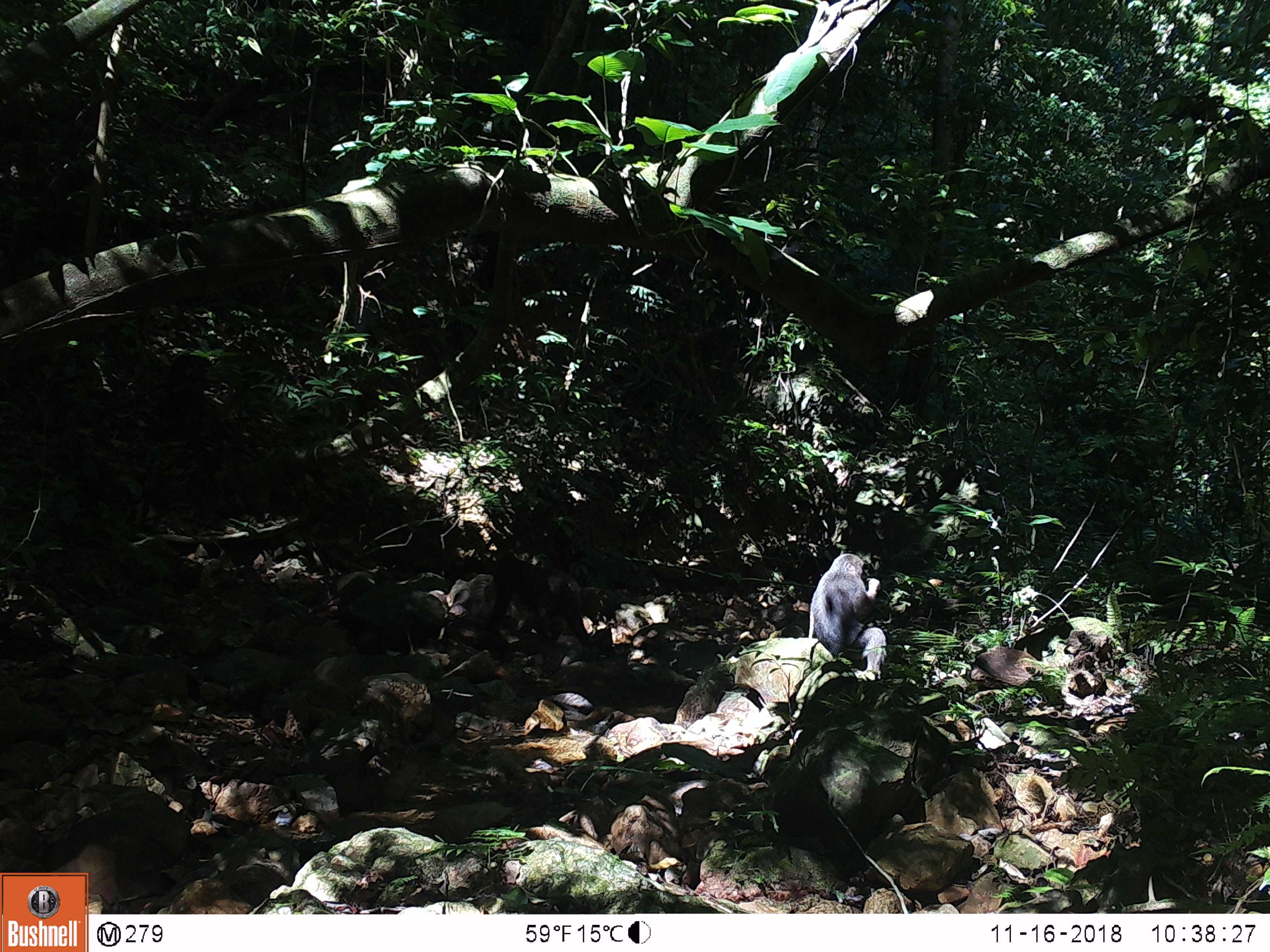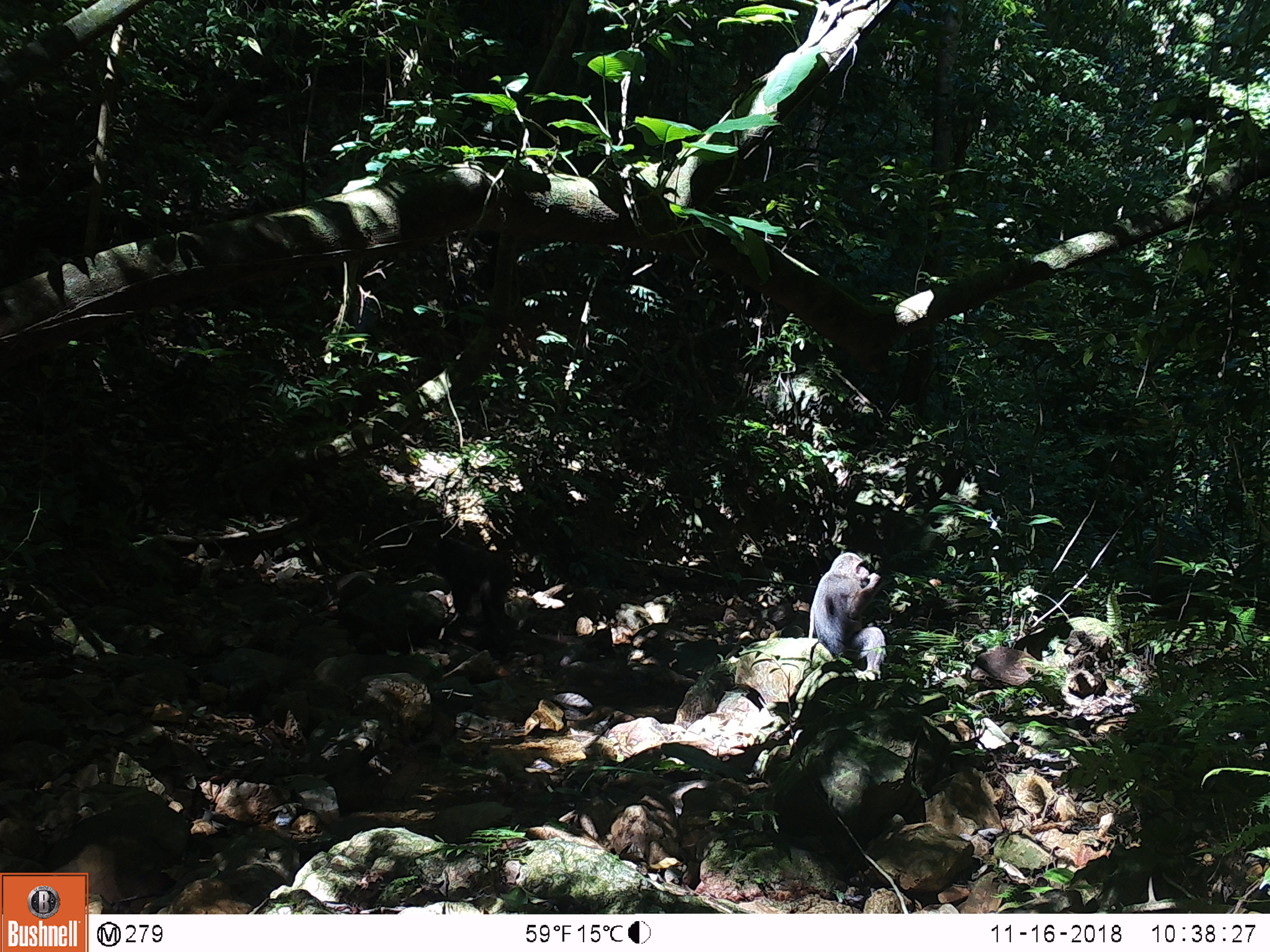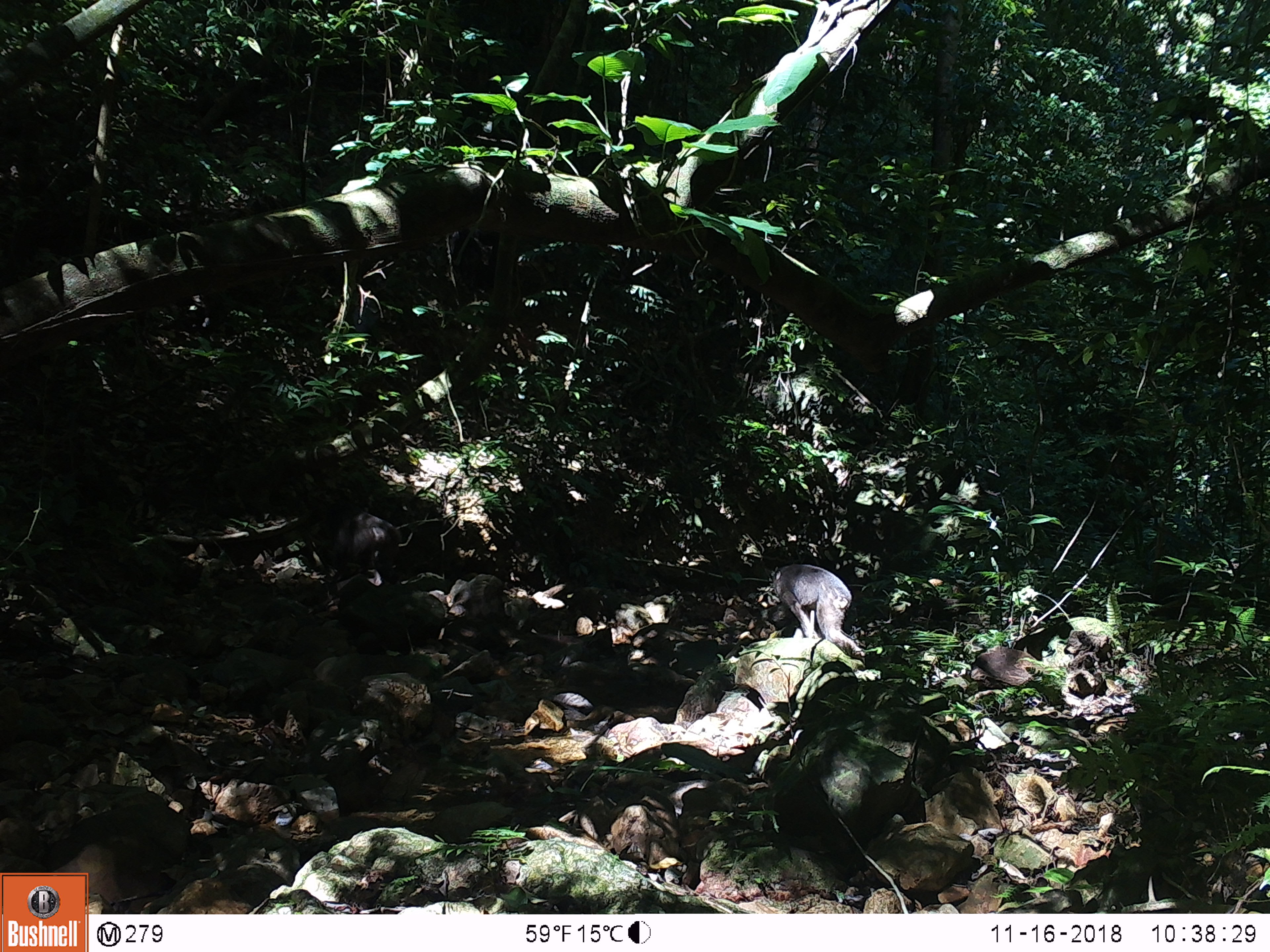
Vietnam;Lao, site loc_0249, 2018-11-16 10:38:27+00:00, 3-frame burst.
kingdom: Animalia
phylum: Chordata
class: Mammalia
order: Primates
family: Cercopithecidae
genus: Macaca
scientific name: Macaca arctoides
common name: stump-tailed macaque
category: stump tailed macaque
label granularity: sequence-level